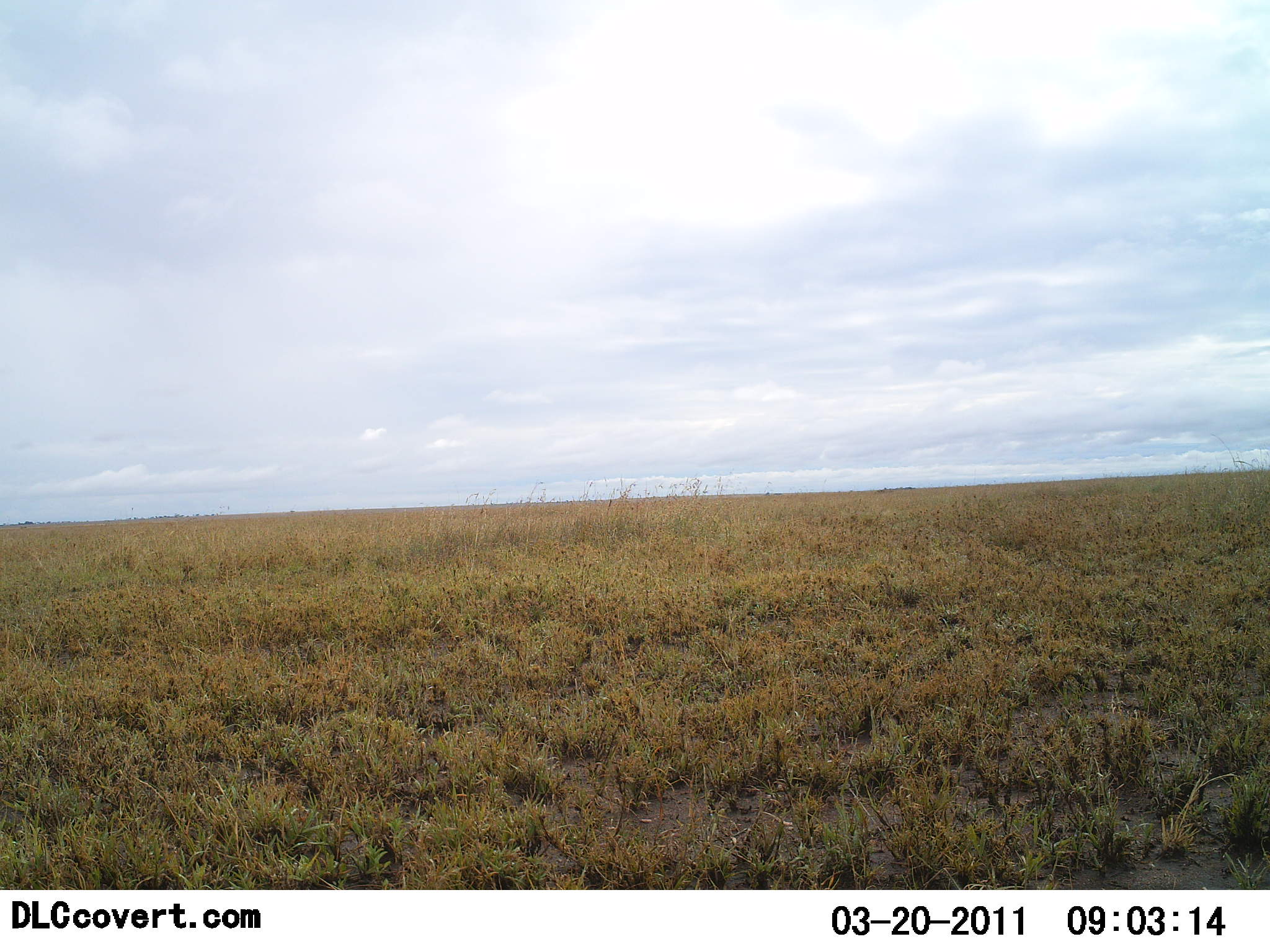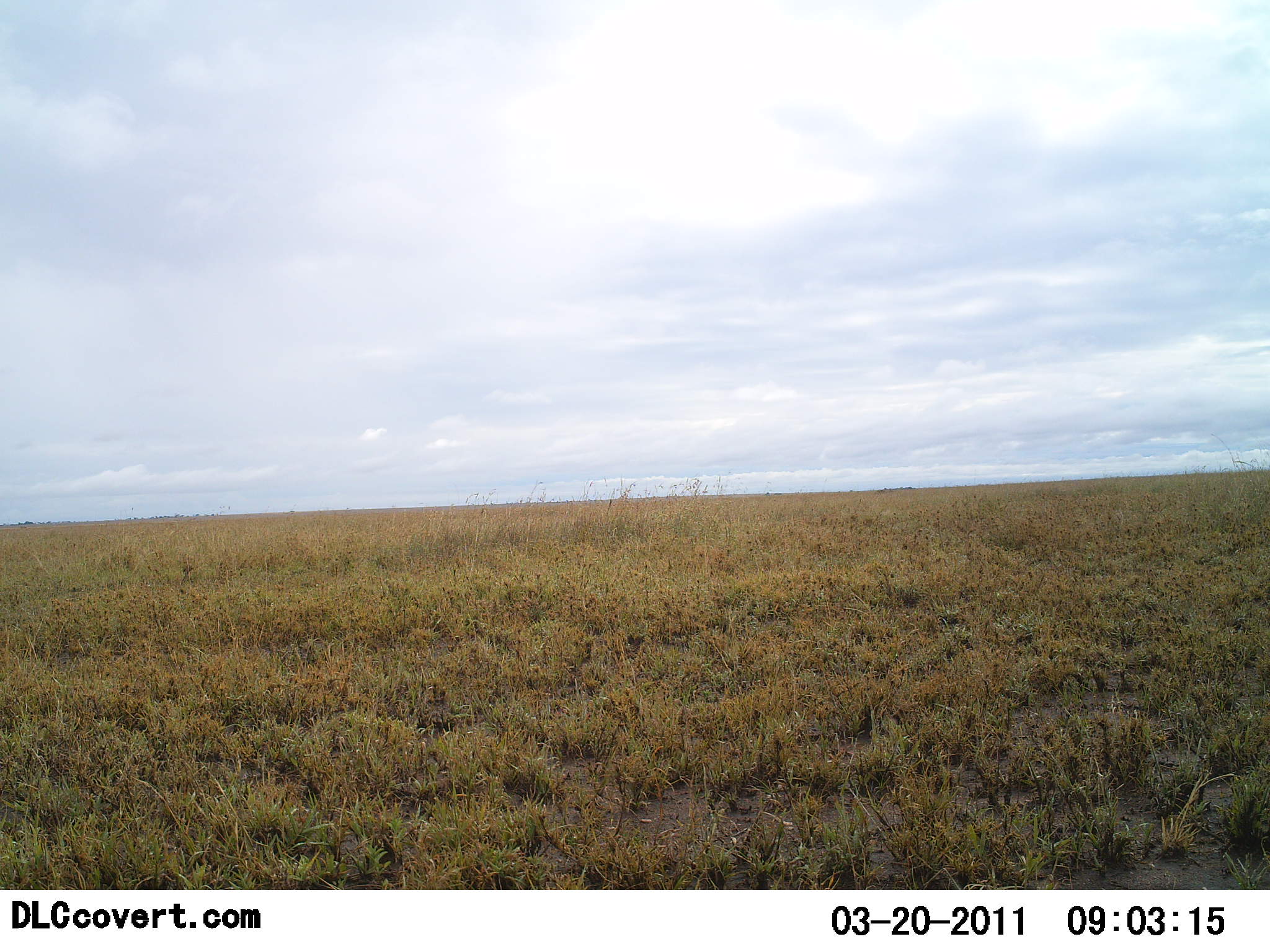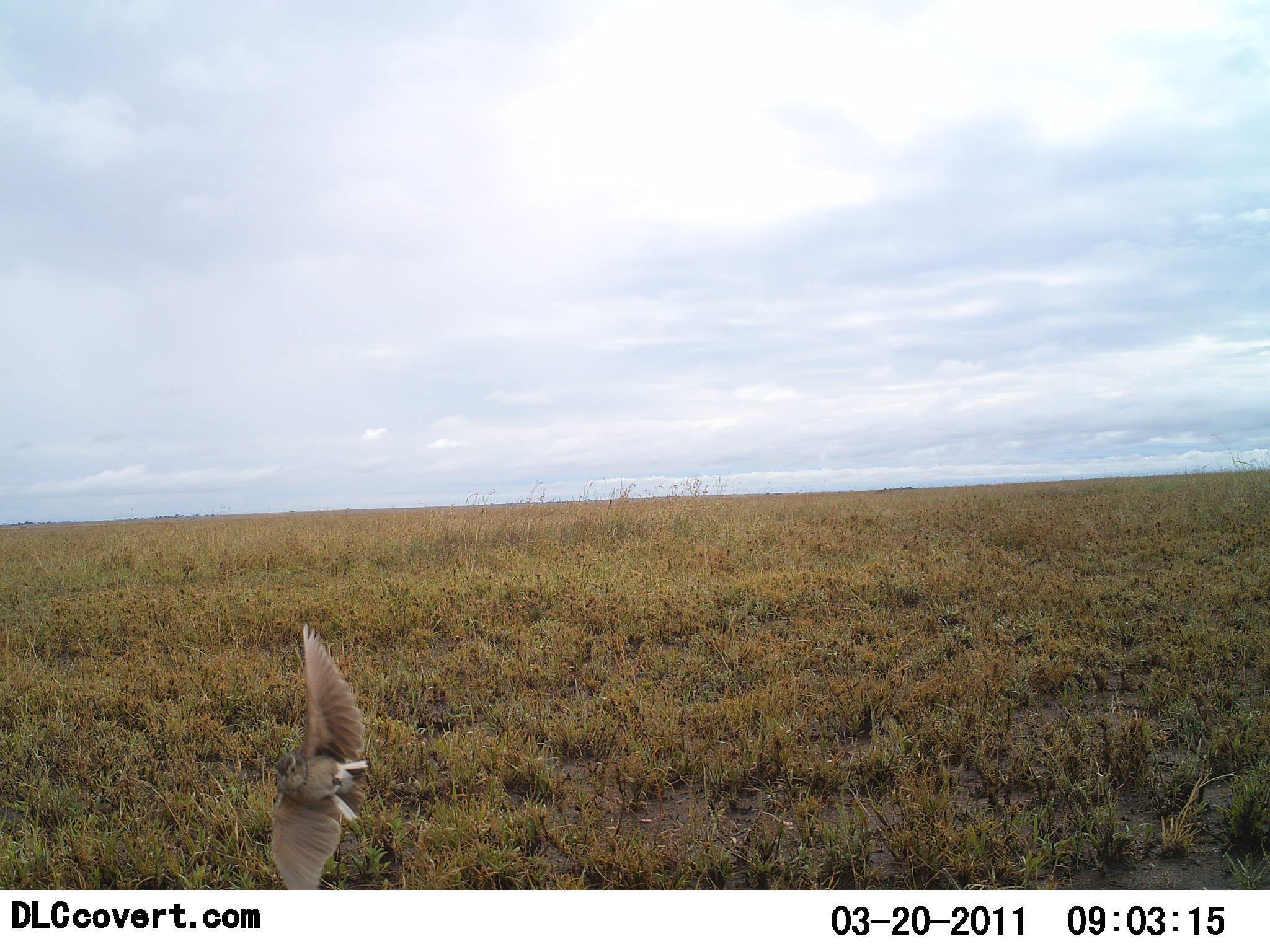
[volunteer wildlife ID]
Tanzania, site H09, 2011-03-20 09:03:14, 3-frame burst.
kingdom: Animalia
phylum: Chordata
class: Aves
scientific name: Aves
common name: bird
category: otherbird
Otherbird (bird) (Aves), count 1. Behavior (volunteer vote fractions): standing 0%, resting 0%, moving 100%, interacting 0%. Young present (vote fraction): 0%. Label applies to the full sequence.